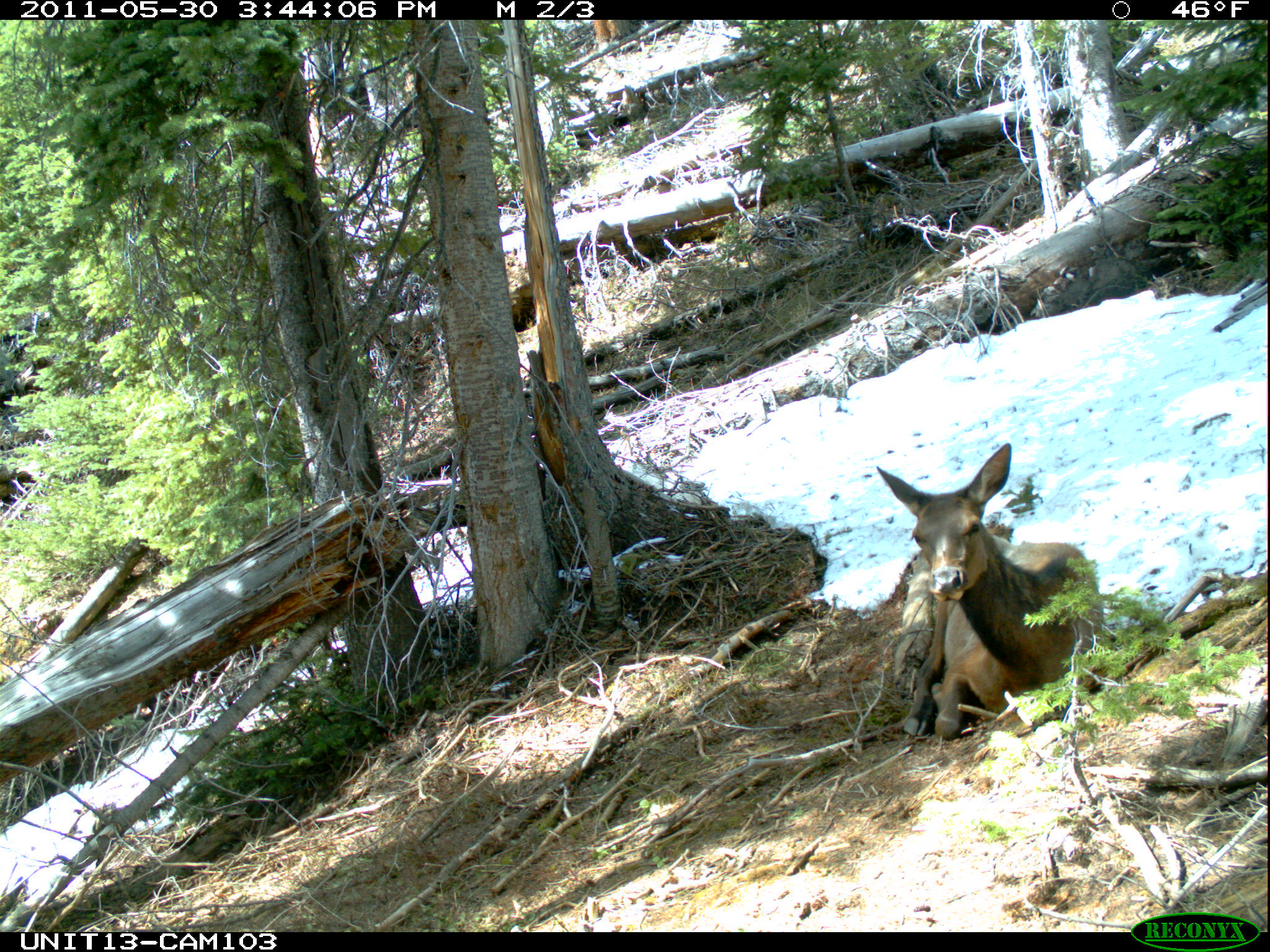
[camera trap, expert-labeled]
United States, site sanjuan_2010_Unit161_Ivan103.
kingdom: Animalia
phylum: Chordata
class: Mammalia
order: Artiodactyla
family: Cervidae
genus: Cervus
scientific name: Cervus elaphus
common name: red deer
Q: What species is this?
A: Cervus elaphus (red deer).